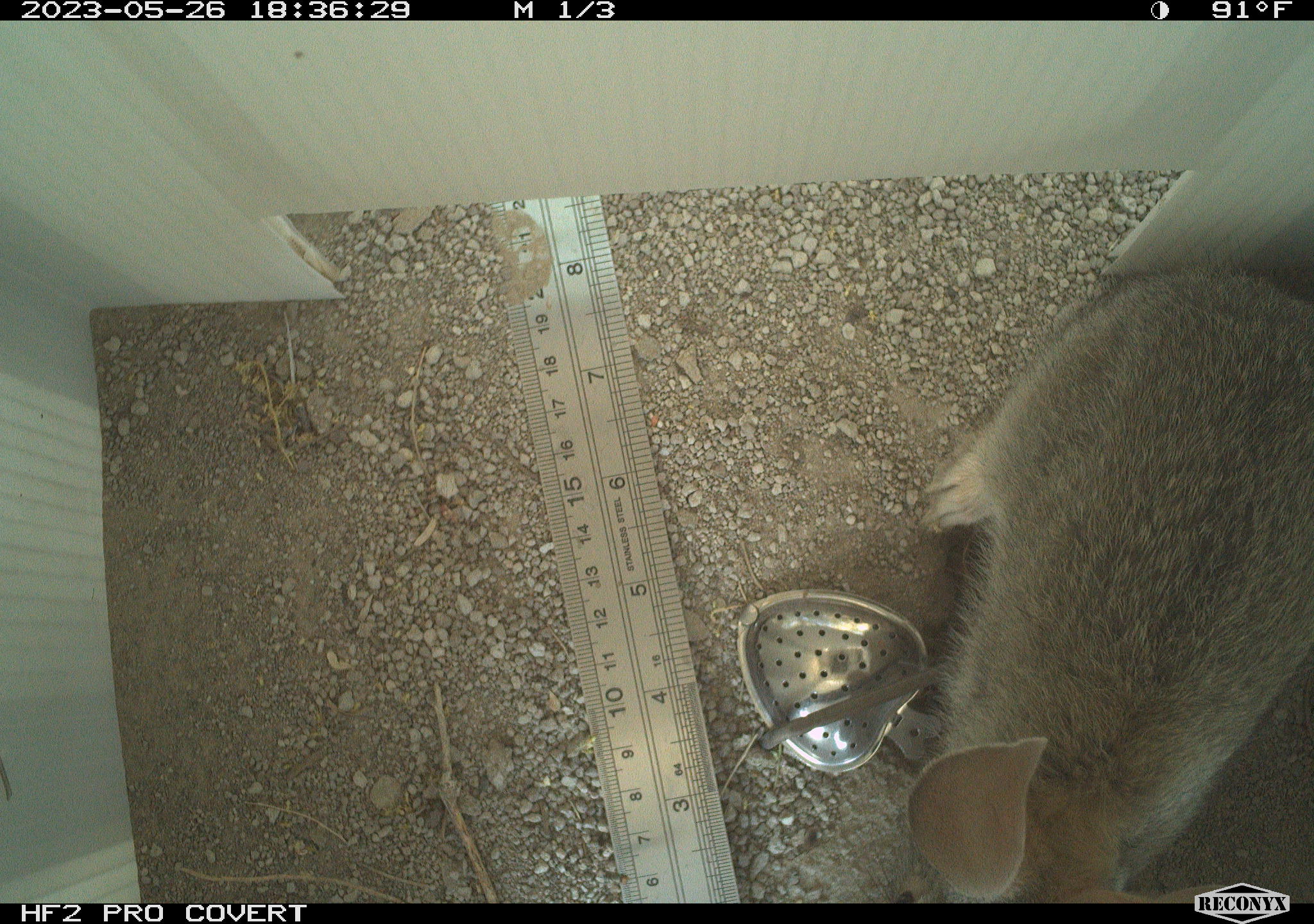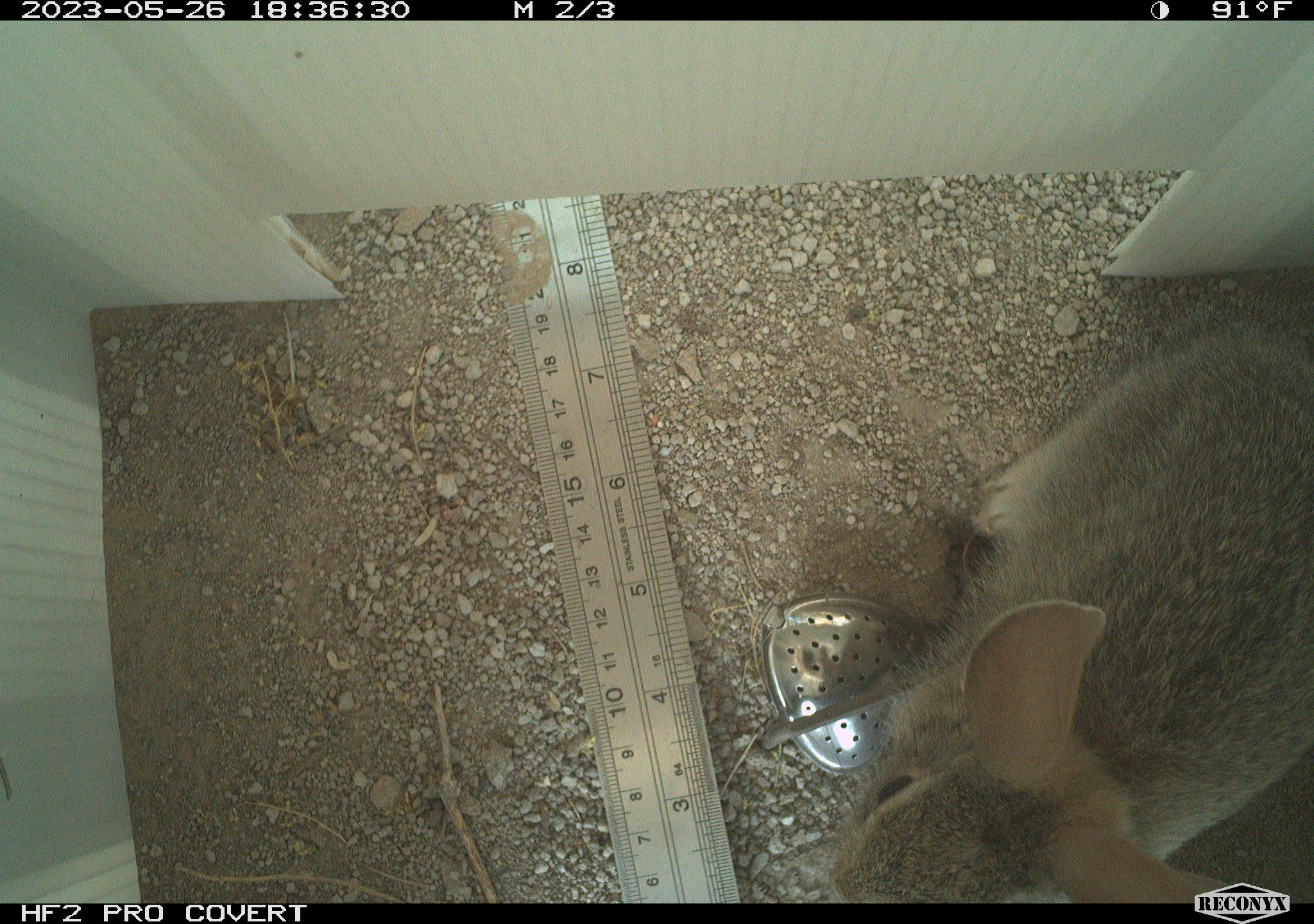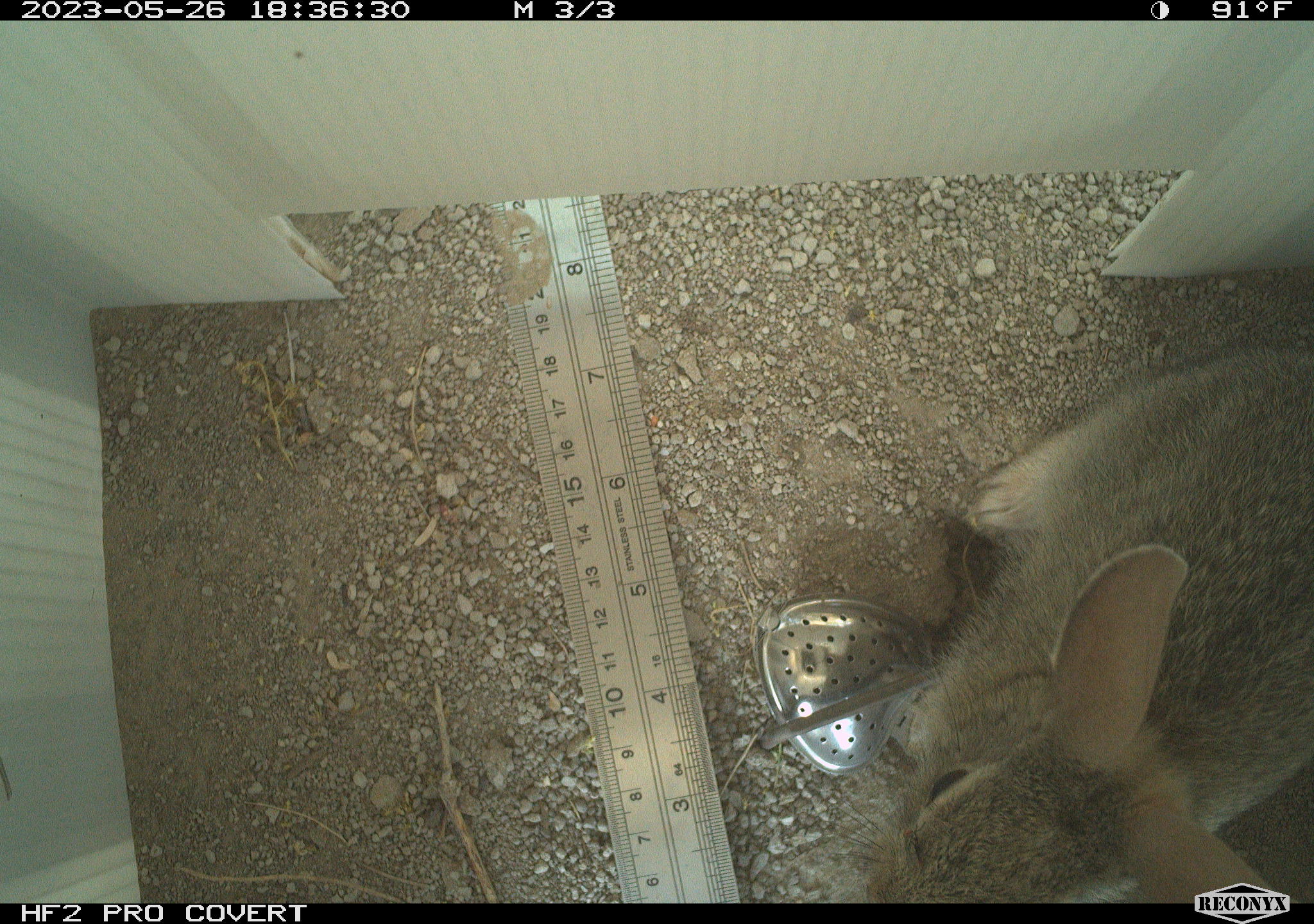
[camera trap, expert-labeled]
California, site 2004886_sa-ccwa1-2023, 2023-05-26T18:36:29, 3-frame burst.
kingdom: Animalia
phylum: Chordata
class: Mammalia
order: Lagomorpha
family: Leporidae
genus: Sylvilagus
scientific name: Sylvilagus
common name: cottontail rabbits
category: sylvilagus species